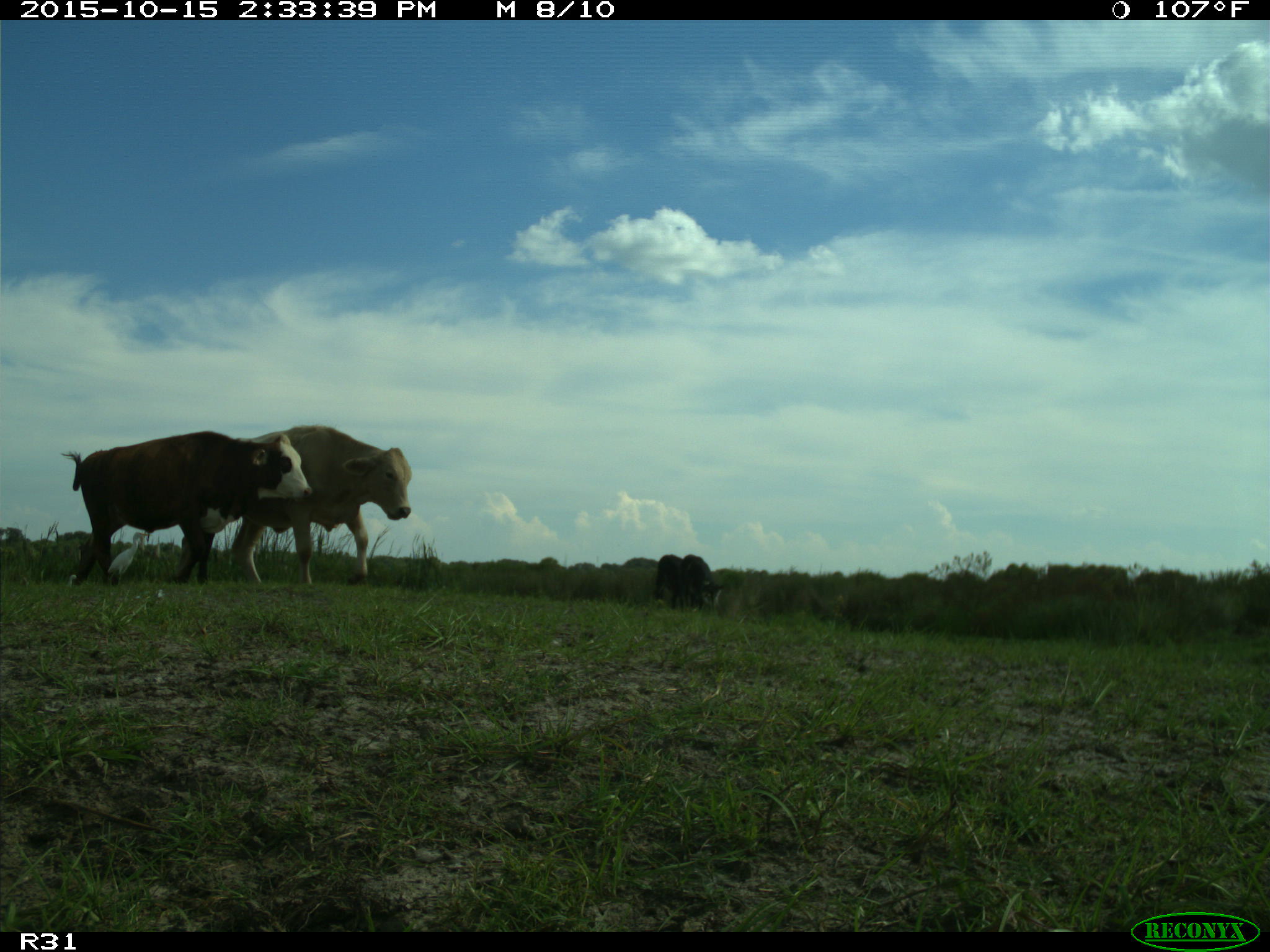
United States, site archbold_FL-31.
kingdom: Animalia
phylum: Chordata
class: Mammalia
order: Artiodactyla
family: Bovidae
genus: Bos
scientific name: Bos taurus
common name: domestic cow